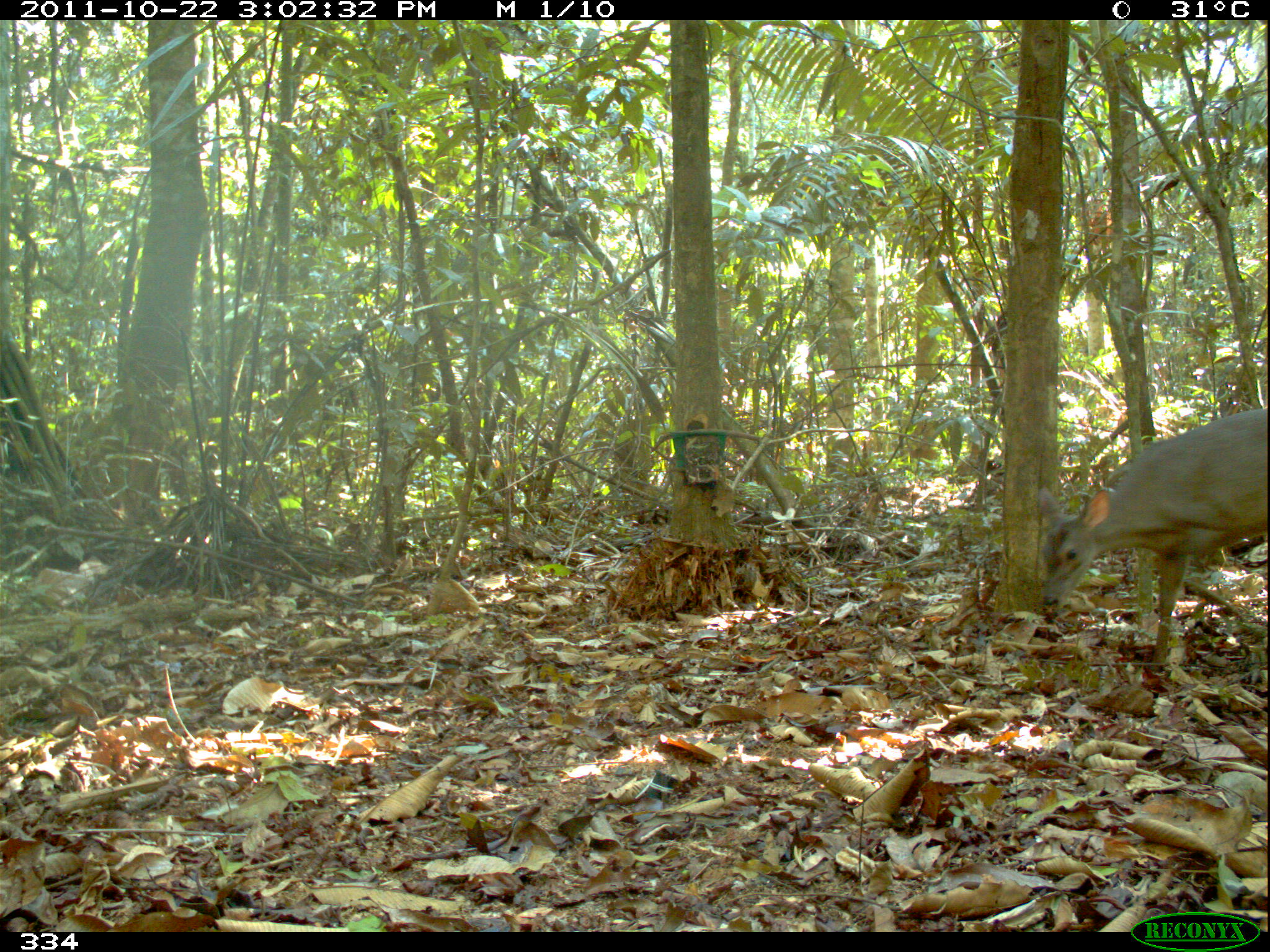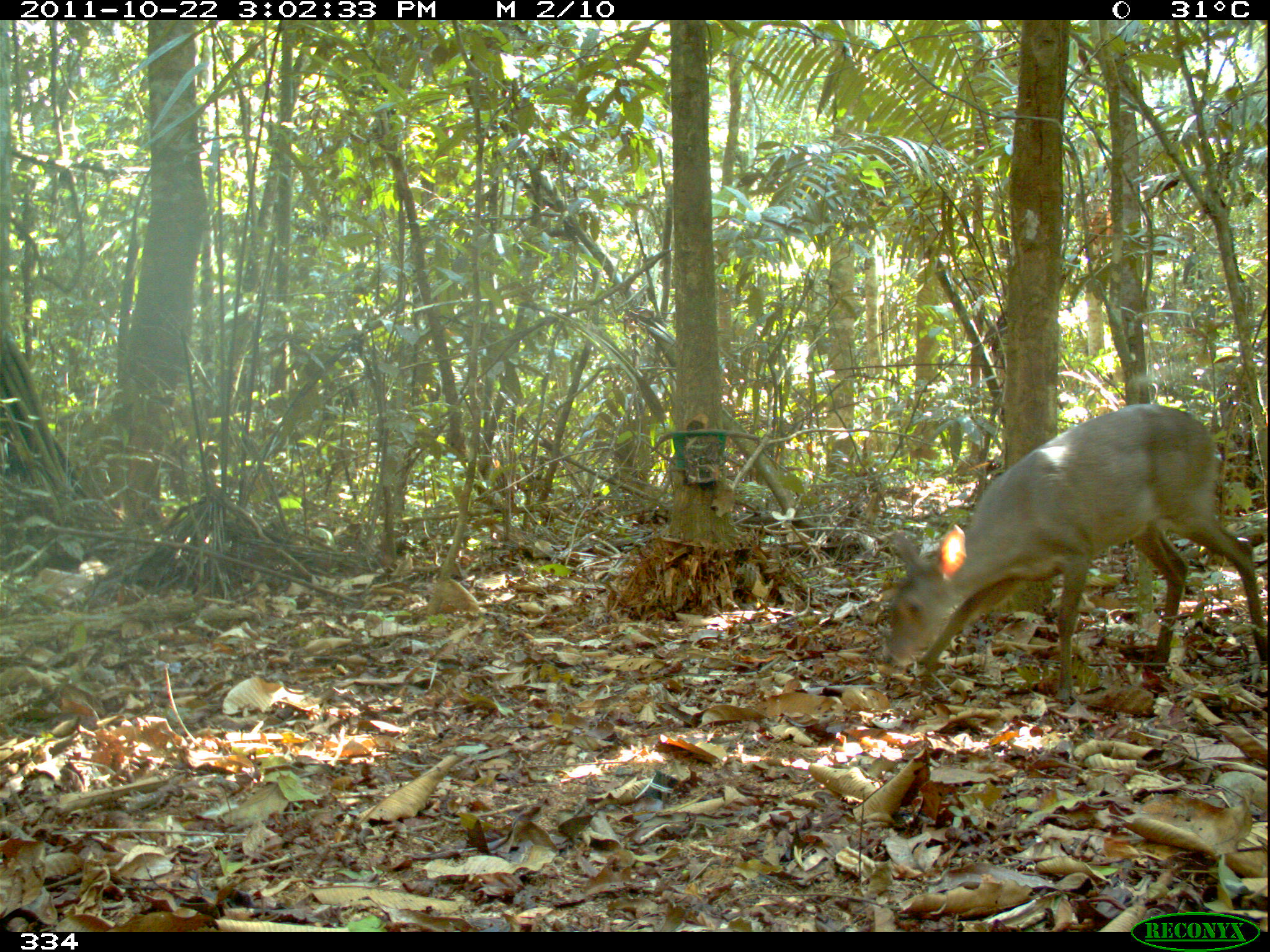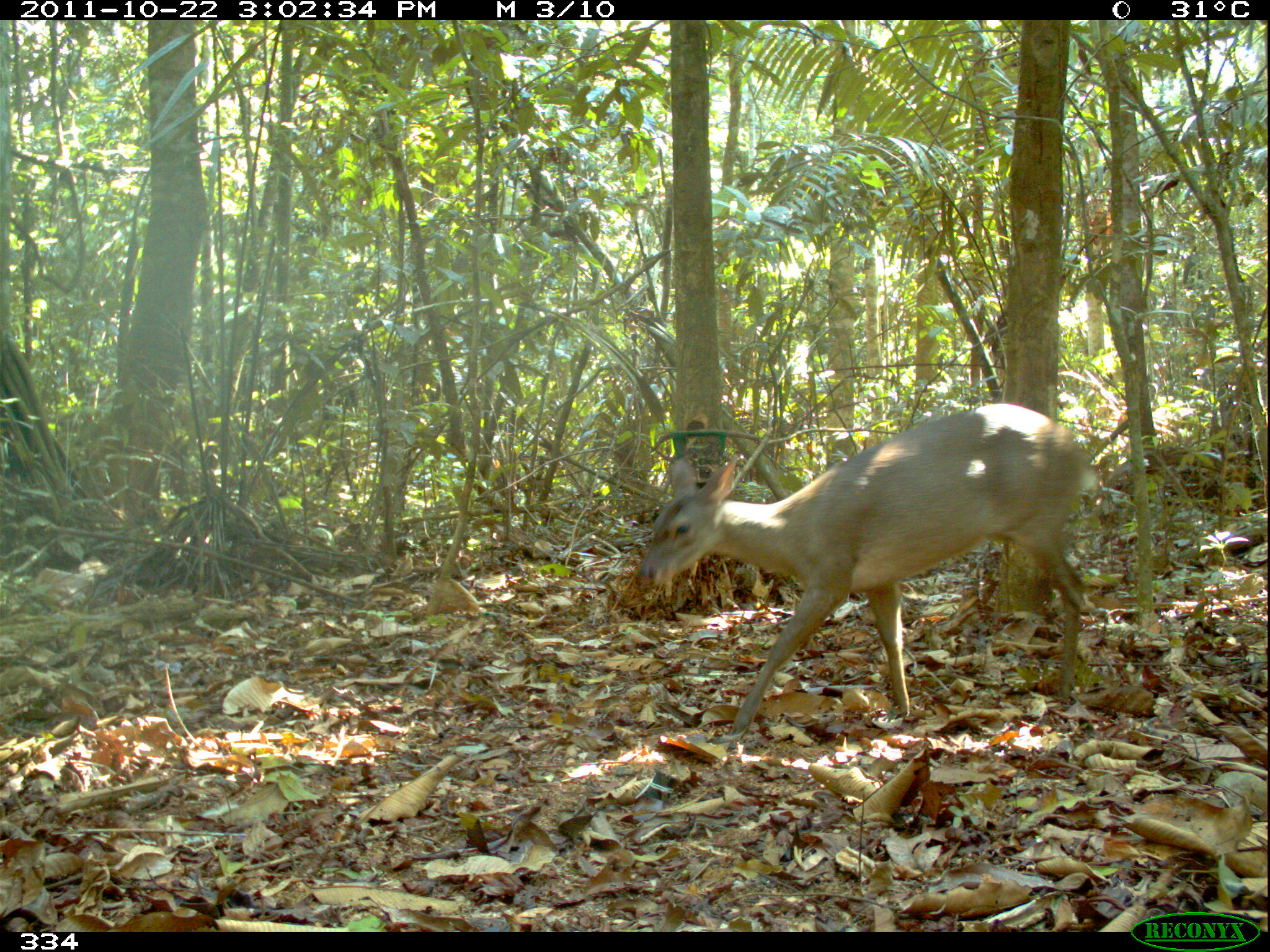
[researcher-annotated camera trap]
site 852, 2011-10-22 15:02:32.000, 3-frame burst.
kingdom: Animalia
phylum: Chordata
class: Mammalia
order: Artiodactyla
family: Cervidae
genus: Mazama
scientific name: Mazama americana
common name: red brocket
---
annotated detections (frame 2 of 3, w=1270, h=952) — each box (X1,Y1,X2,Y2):
mazama americana: (877,403,1262,703)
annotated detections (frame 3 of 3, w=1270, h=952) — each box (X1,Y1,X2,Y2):
mazama americana: (633,401,1099,739)